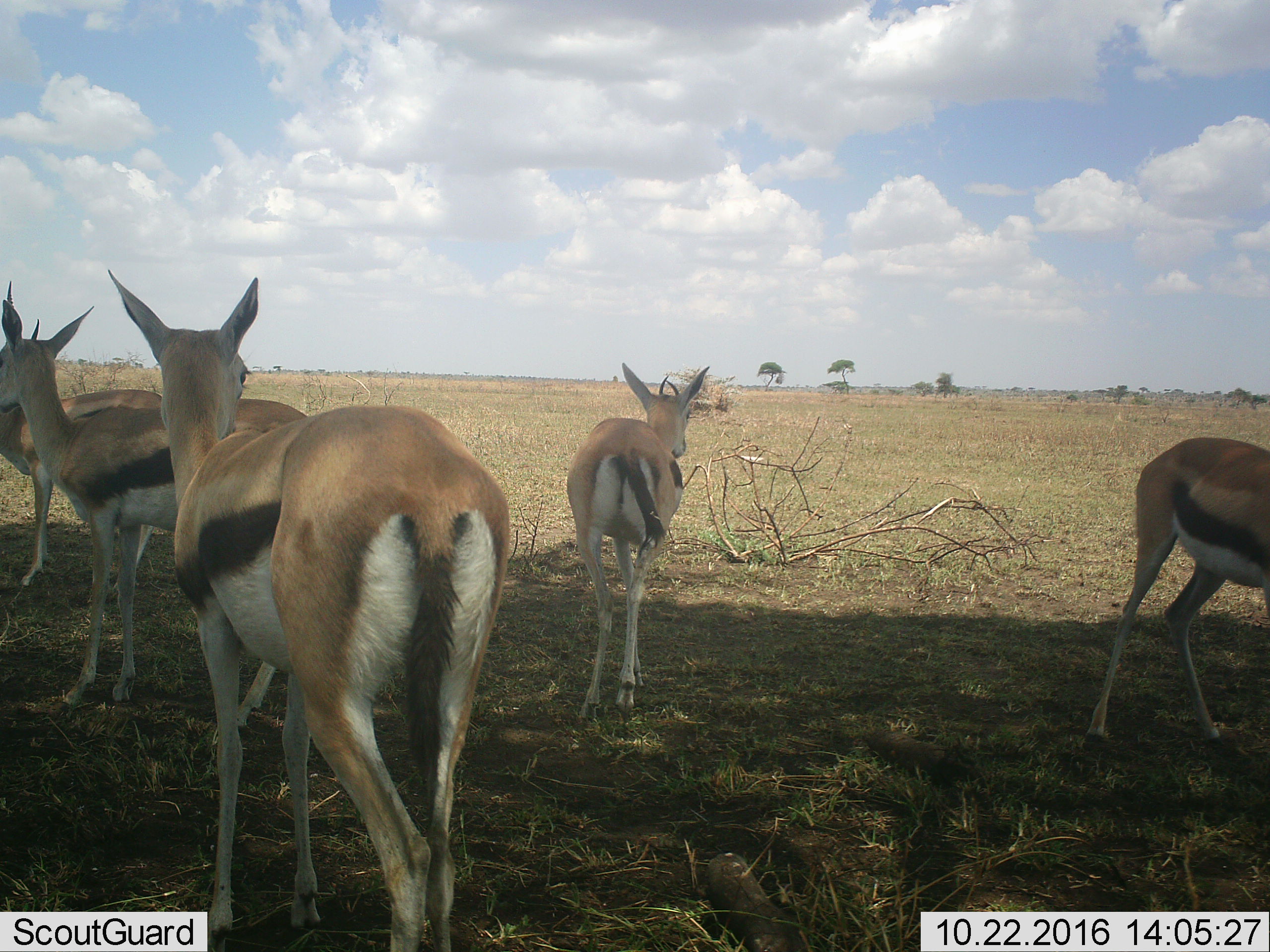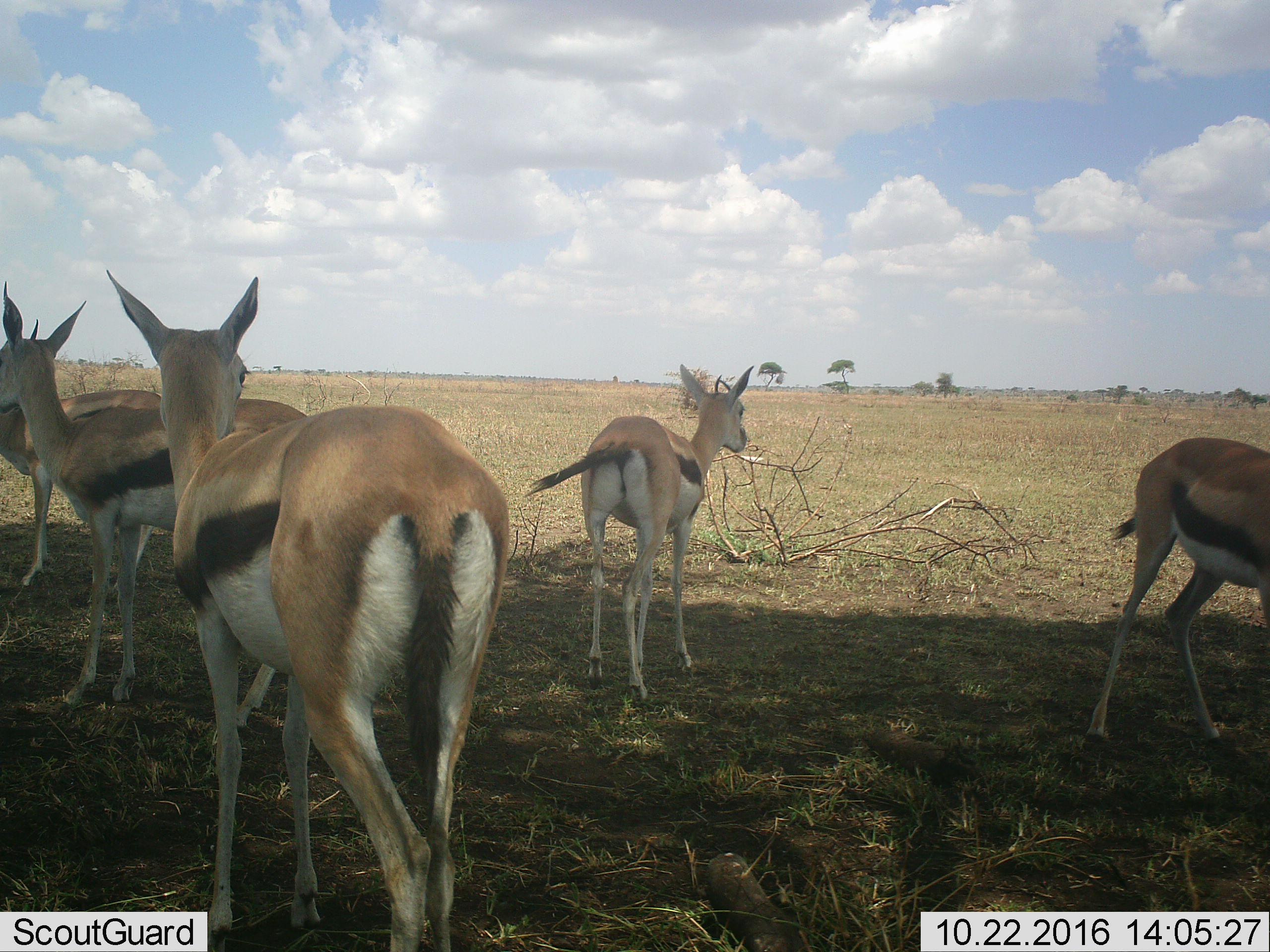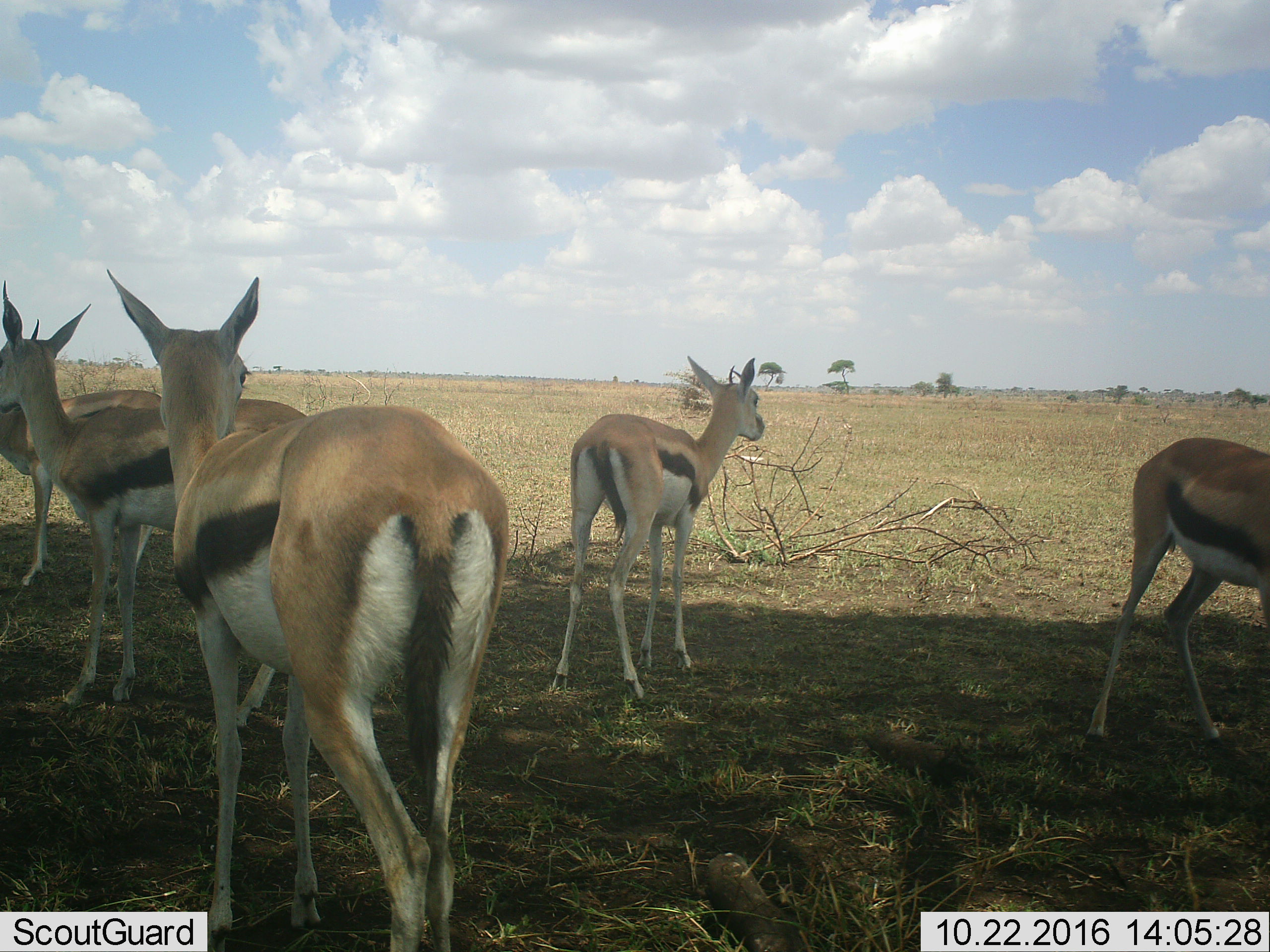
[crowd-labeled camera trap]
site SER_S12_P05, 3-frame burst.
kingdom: Animalia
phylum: Chordata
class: Mammalia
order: Artiodactyla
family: Bovidae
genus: Eudorcas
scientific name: Eudorcas thomsonii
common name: thomson's gazelle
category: gazellethomsons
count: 5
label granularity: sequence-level